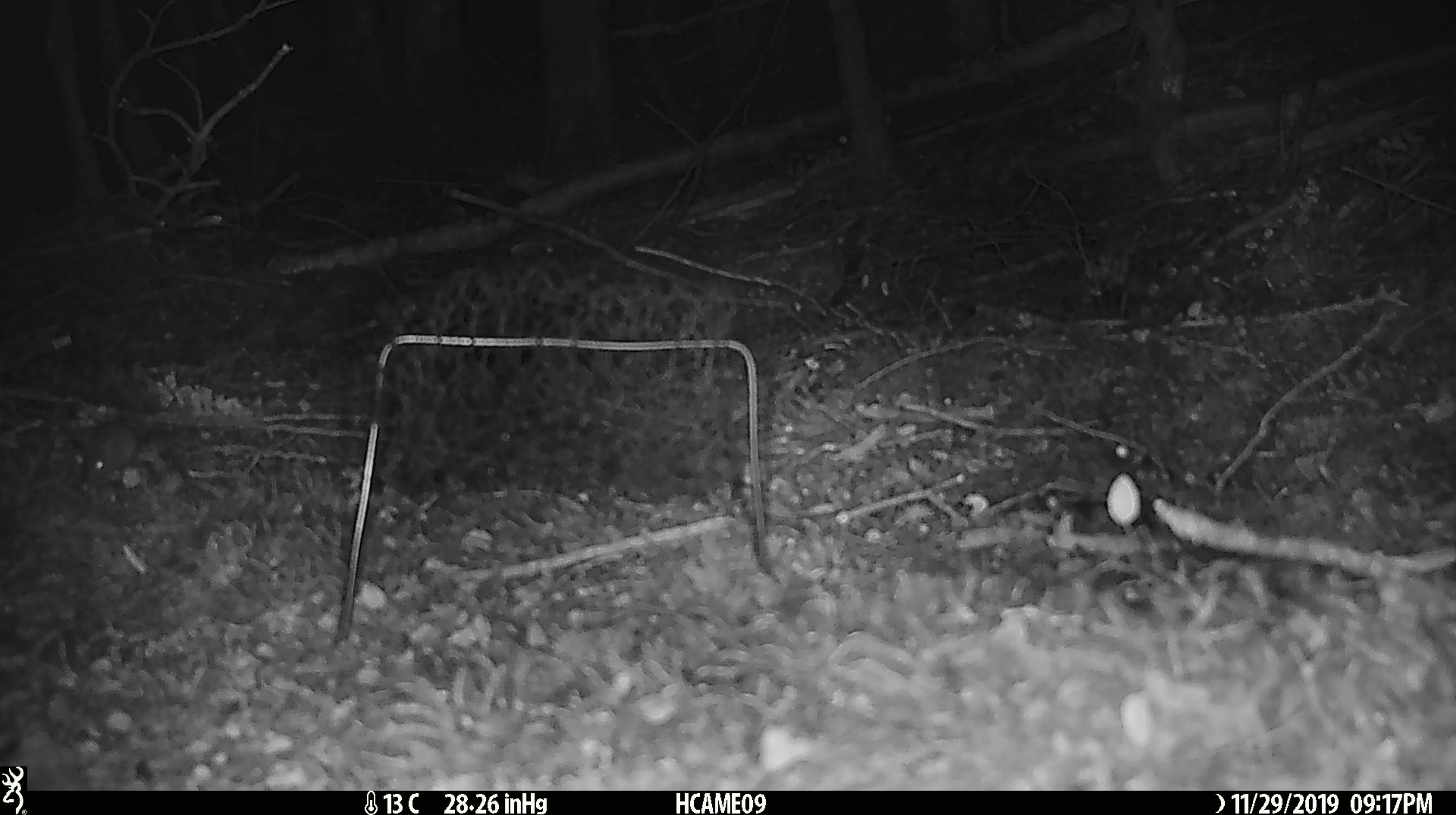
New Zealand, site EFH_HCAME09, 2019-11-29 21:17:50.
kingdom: Animalia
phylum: Chordata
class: Mammalia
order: Rodentia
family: Muridae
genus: Mus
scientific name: Mus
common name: mouse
Mouse (Mus).